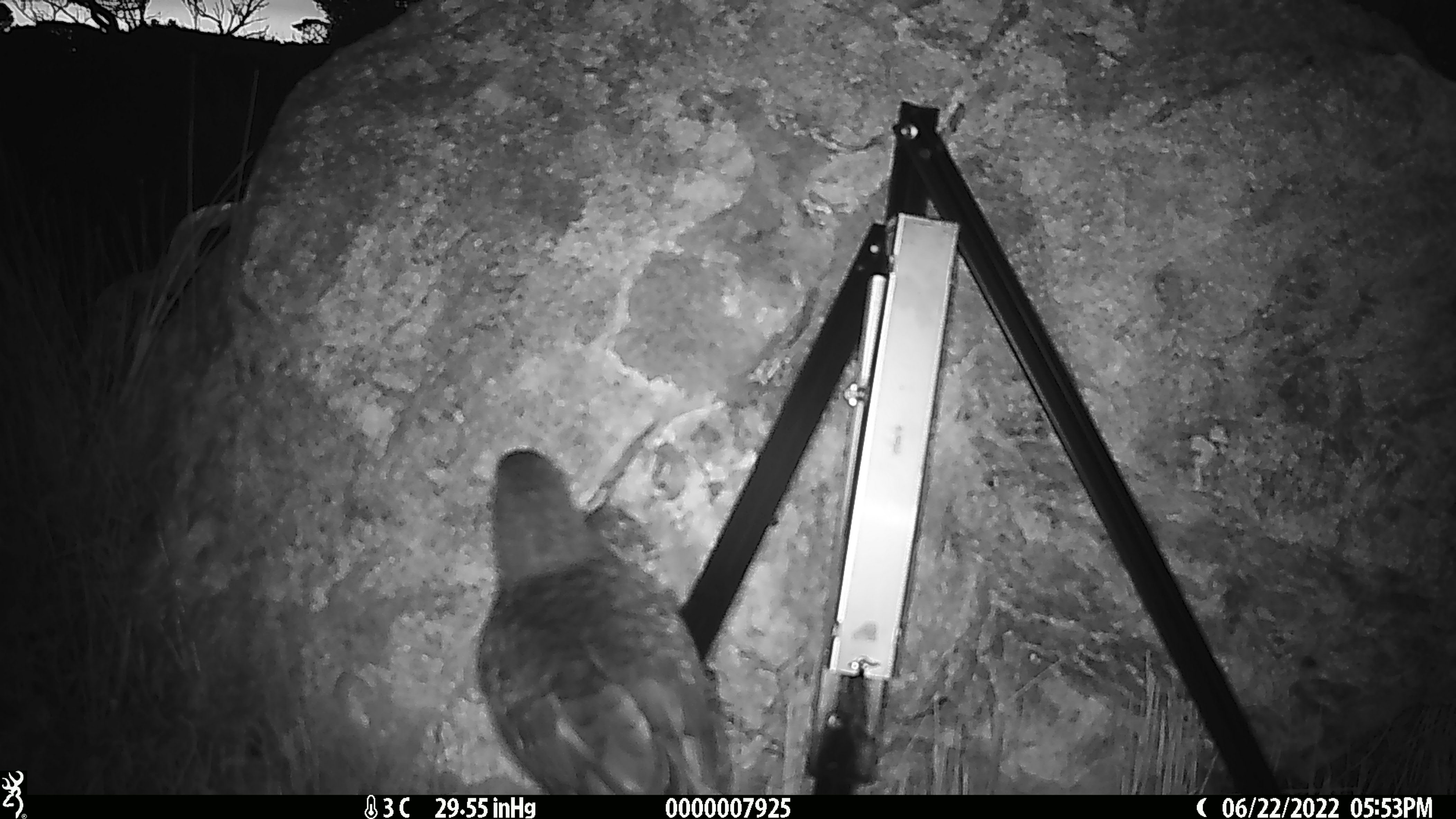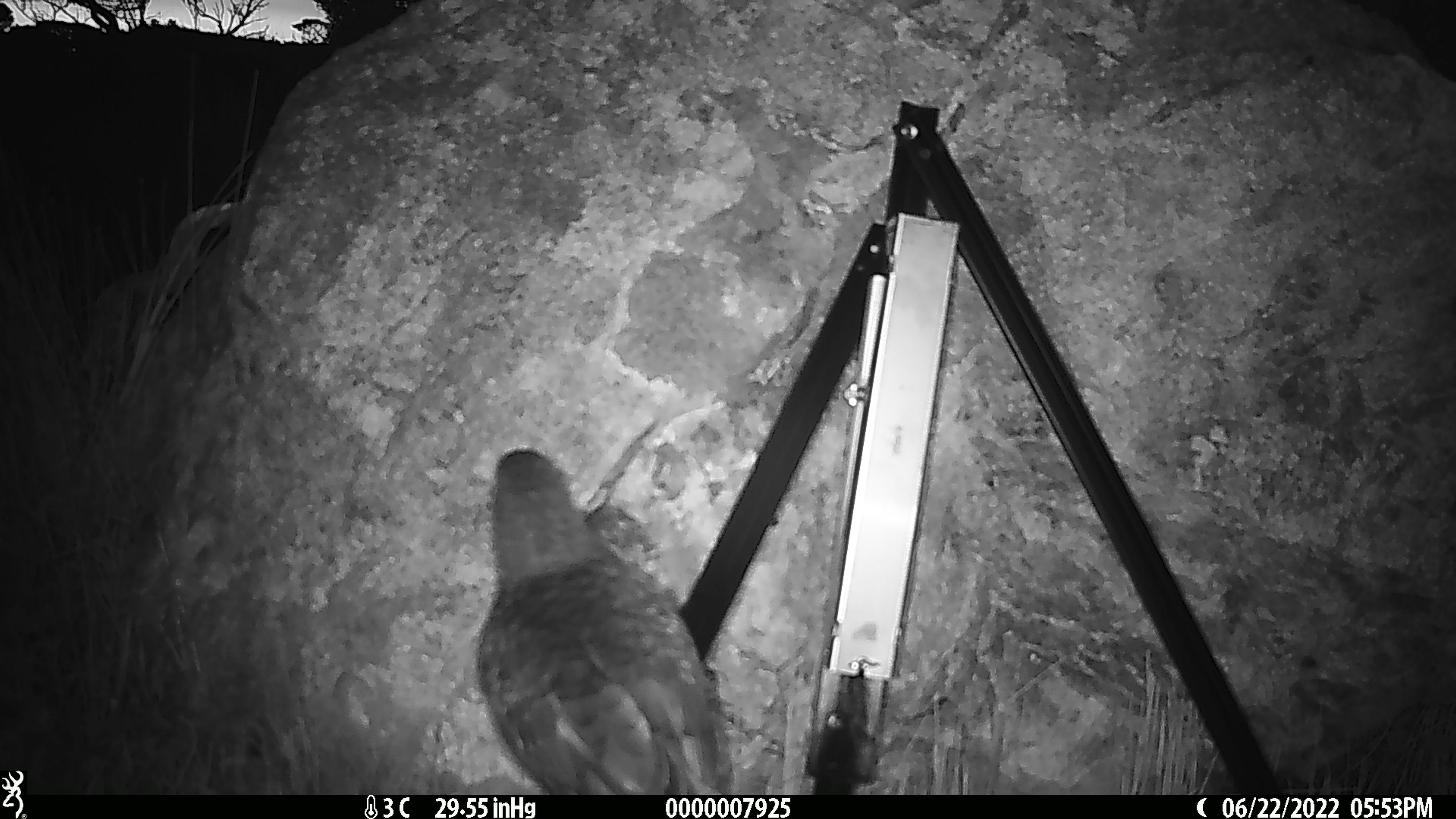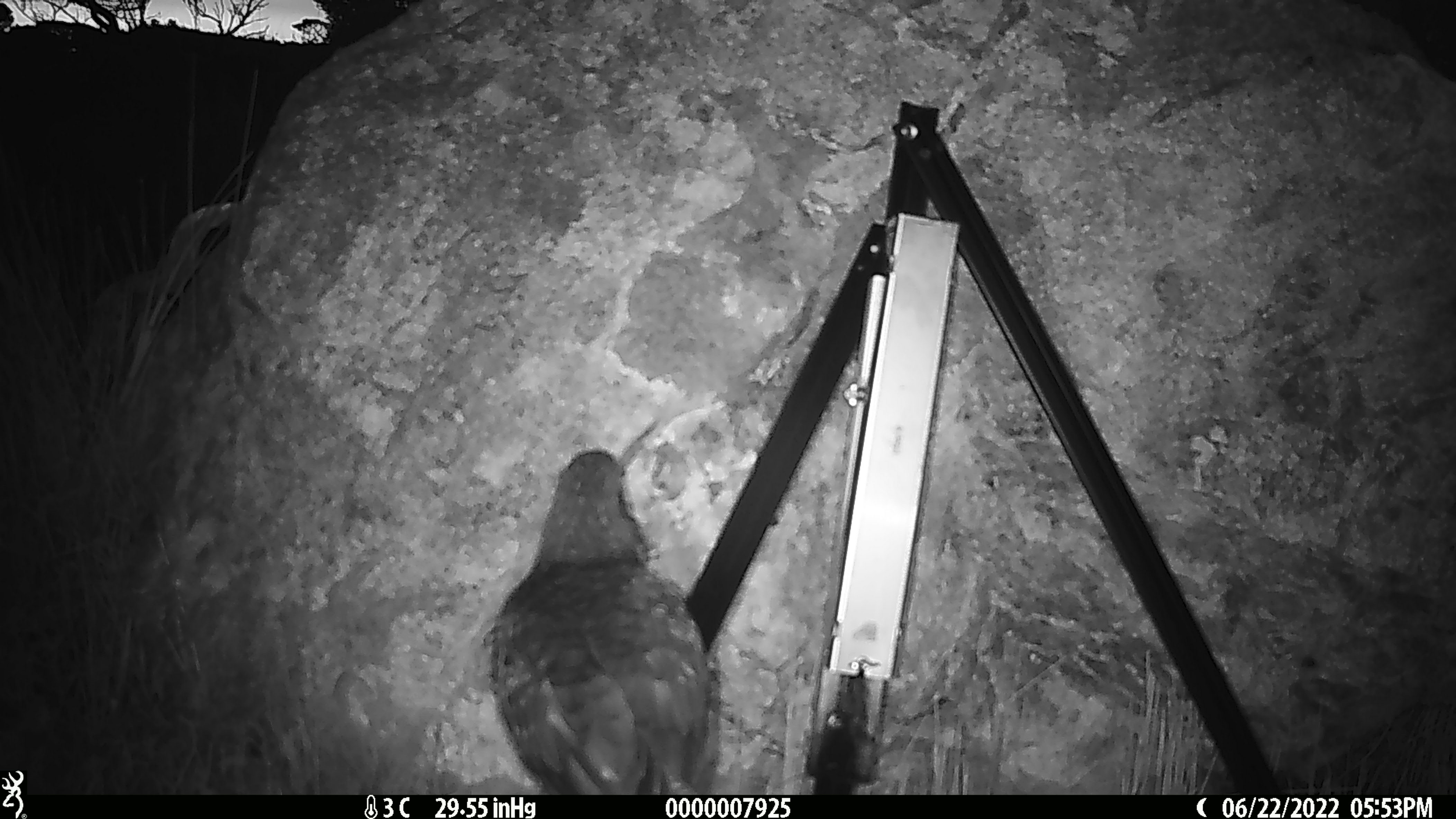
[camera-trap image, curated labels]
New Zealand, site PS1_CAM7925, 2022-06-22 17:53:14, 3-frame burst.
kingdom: Animalia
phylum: Chordata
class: Aves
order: Psittaciformes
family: Strigopidae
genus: Nestor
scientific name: Nestor notabilis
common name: kea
Kea (Nestor notabilis).